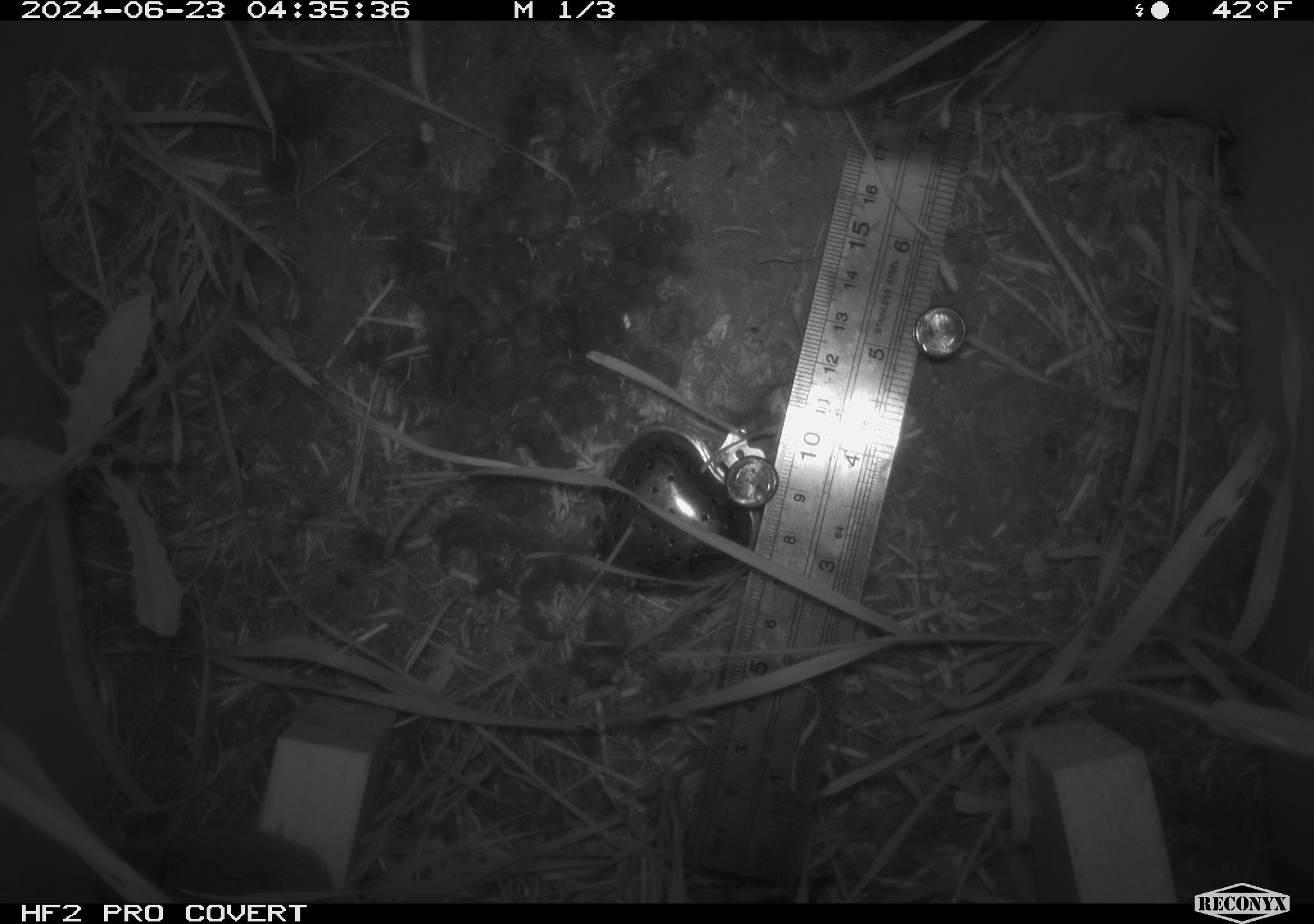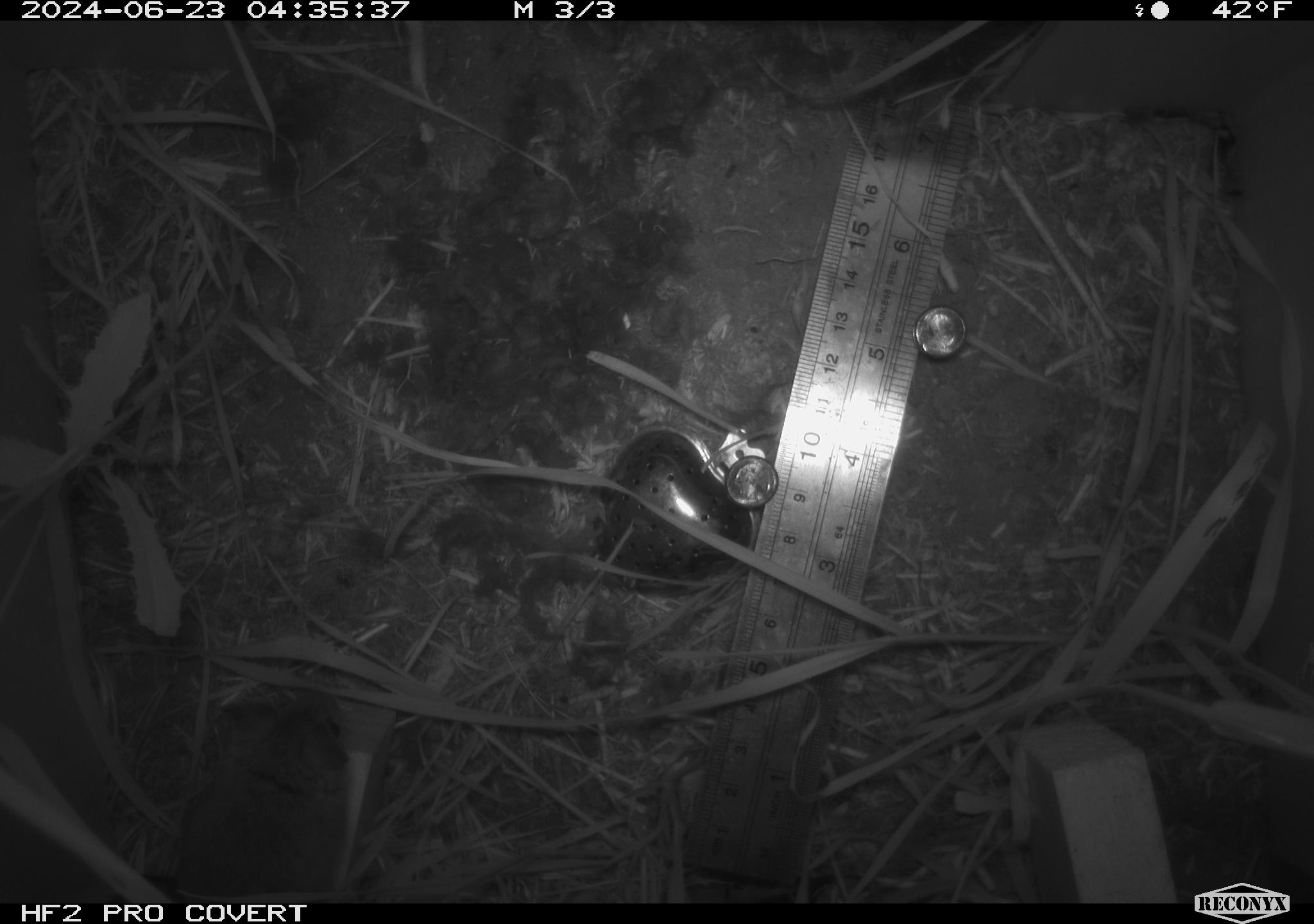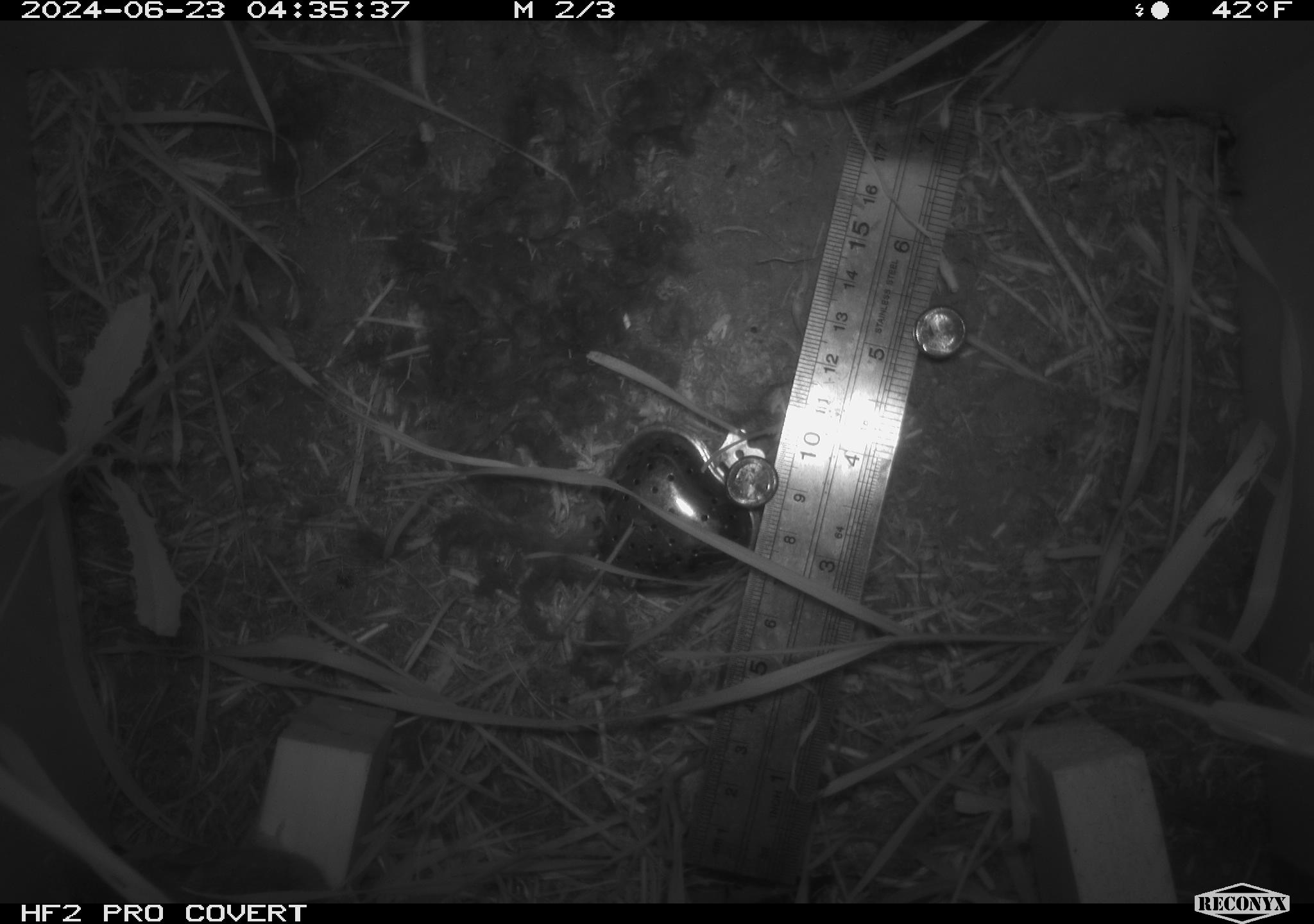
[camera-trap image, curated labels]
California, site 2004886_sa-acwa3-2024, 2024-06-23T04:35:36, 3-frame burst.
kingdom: Animalia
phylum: Chordata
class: Mammalia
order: Rodentia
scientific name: Rodentia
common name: mouse species